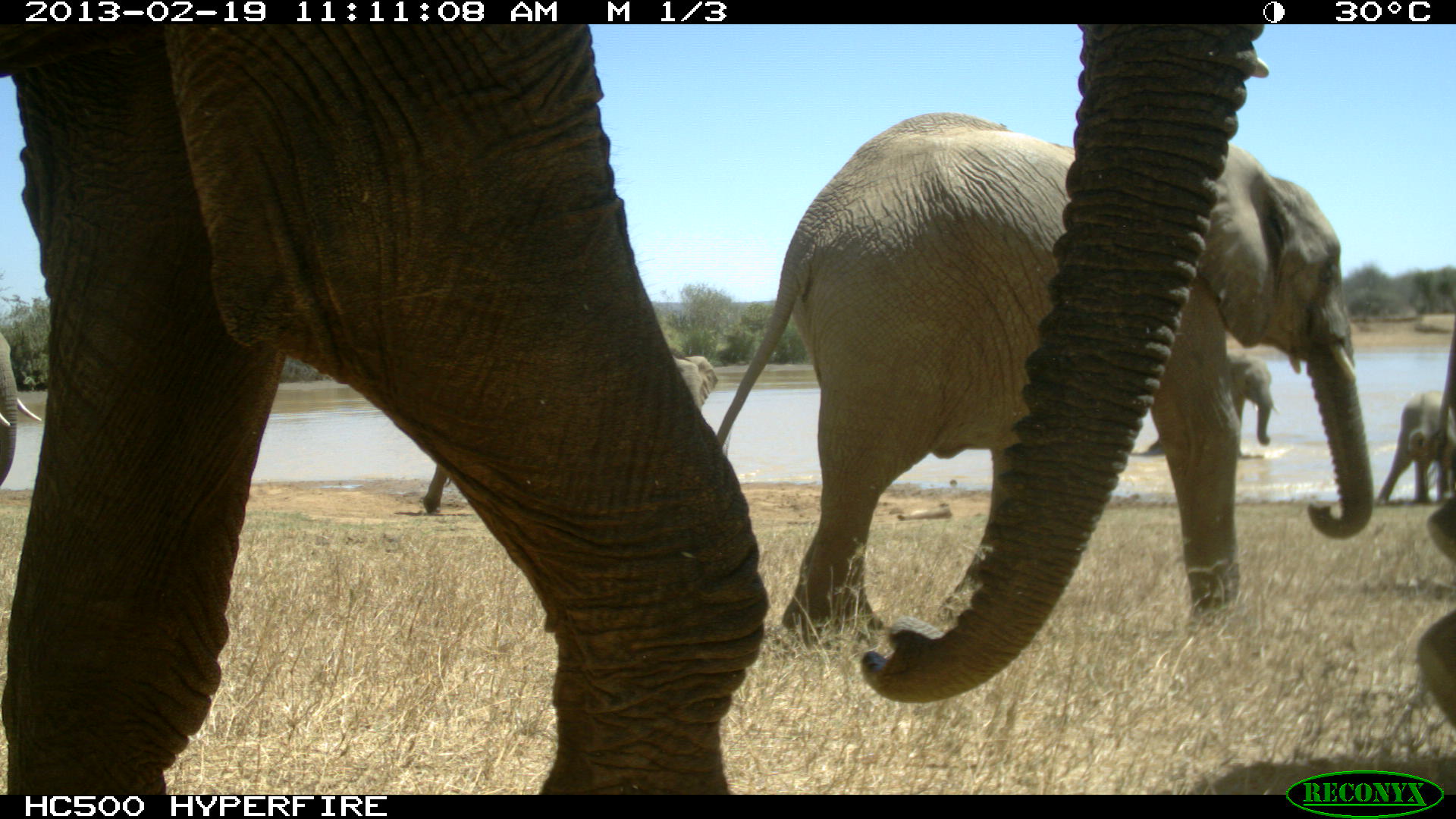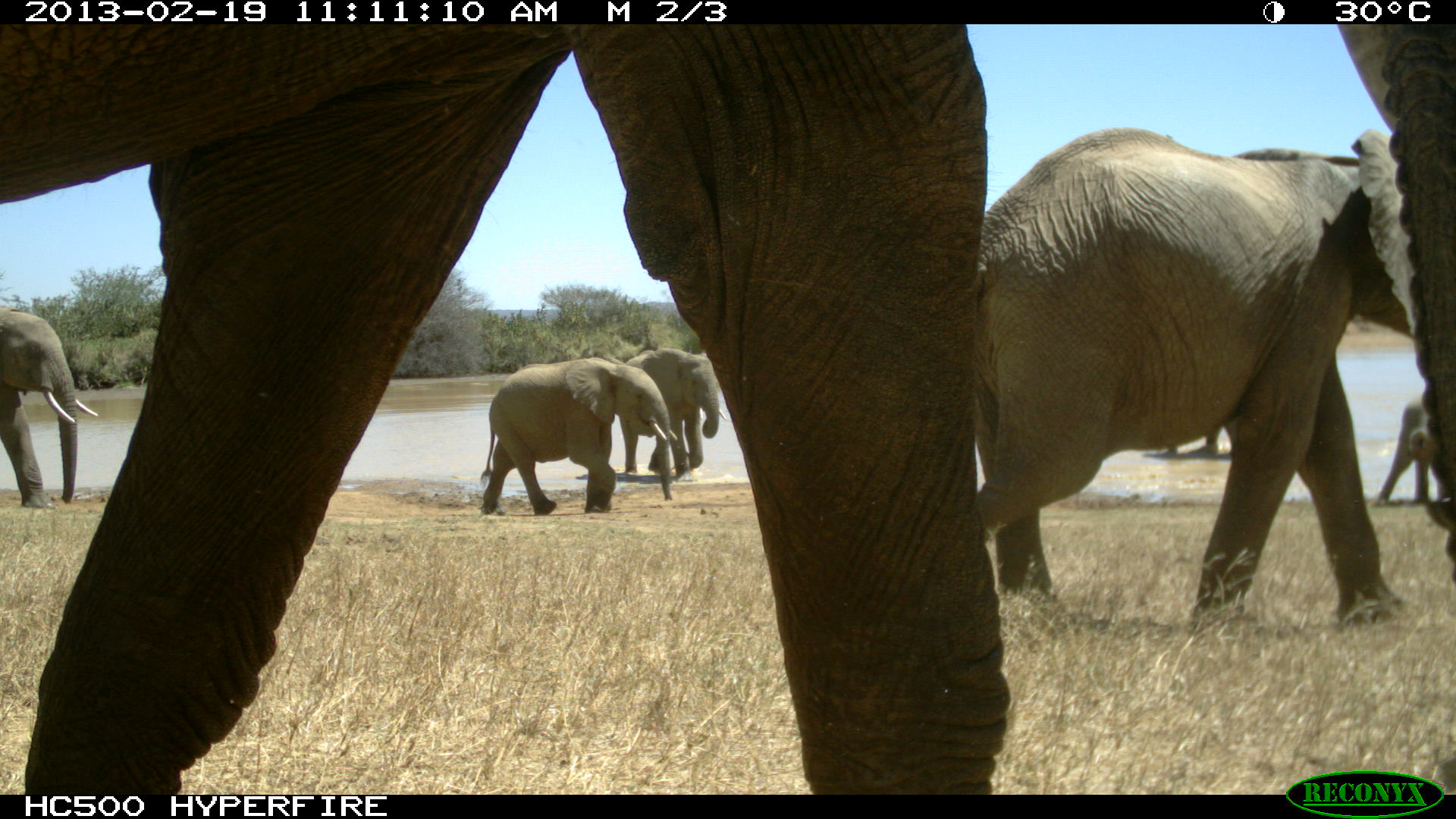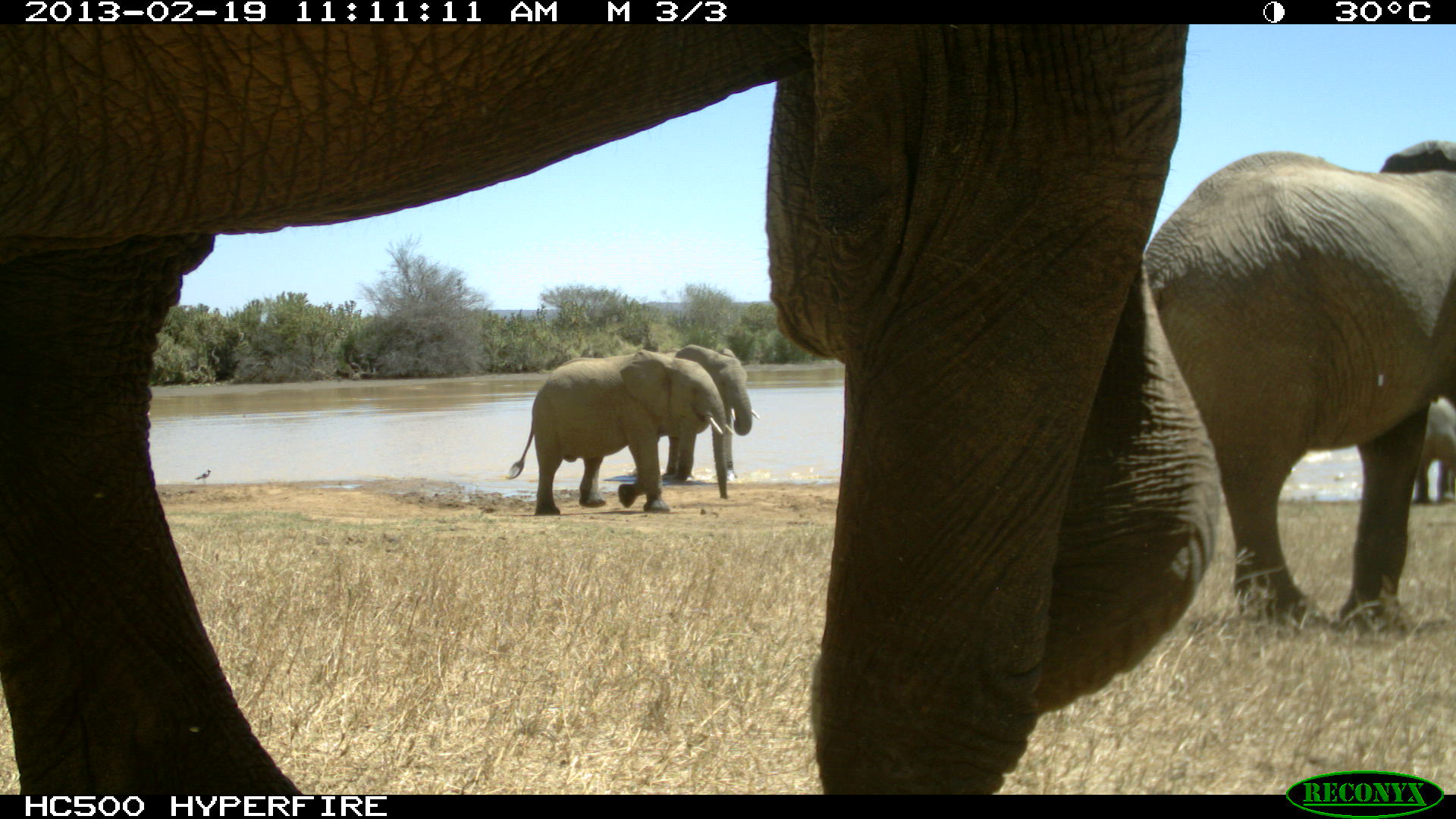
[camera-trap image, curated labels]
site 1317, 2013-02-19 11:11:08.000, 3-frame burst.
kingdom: Animalia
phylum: Chordata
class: Mammalia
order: Proboscidea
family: Elephantidae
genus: Loxodonta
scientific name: Loxodonta africana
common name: african bush elephant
Loxodonta africana (african bush elephant), count 7.